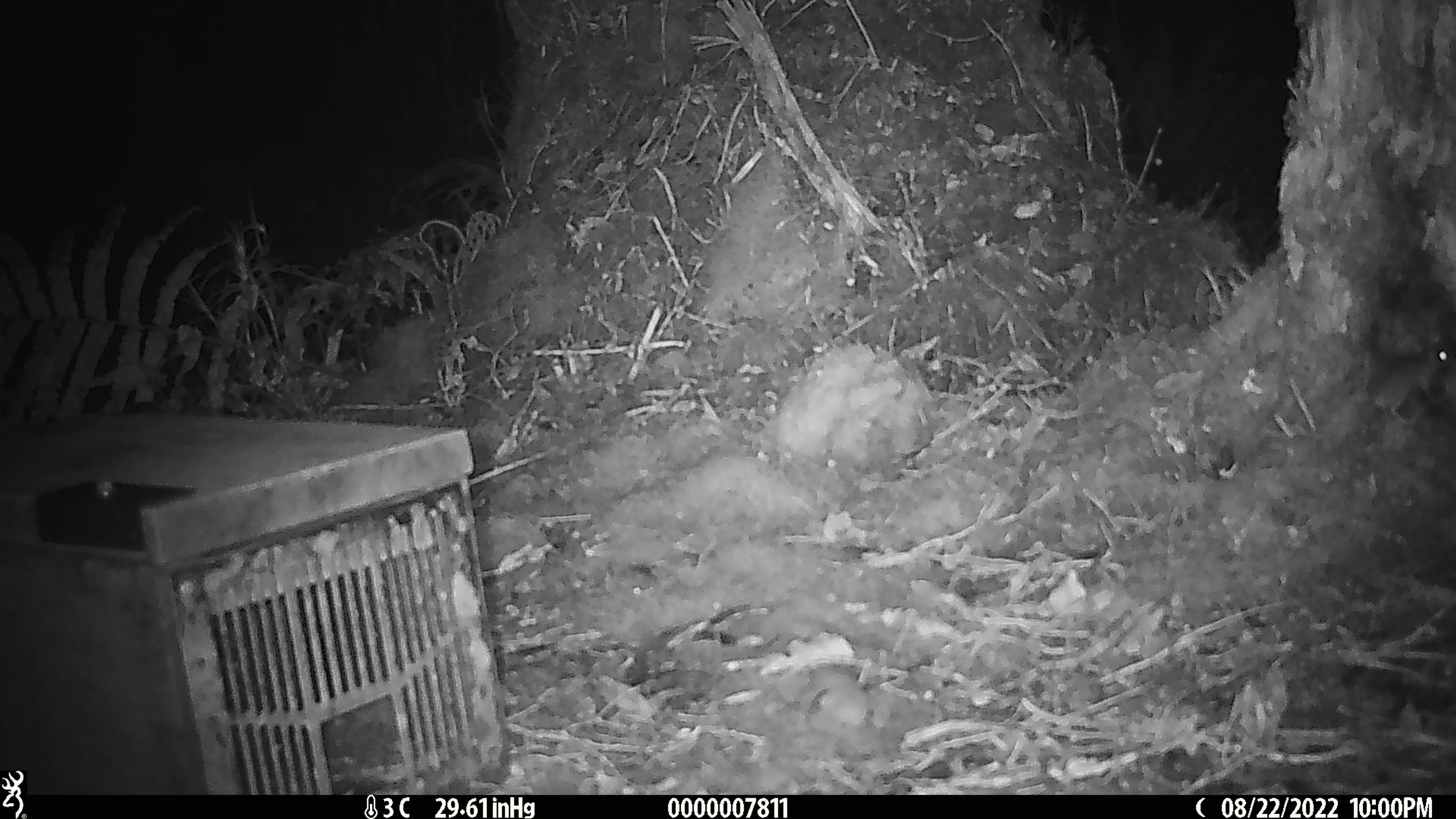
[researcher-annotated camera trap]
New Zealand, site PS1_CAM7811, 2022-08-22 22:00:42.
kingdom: Animalia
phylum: Chordata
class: Mammalia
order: Rodentia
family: Muridae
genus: Mus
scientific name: Mus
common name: mouse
Mouse (Mus).